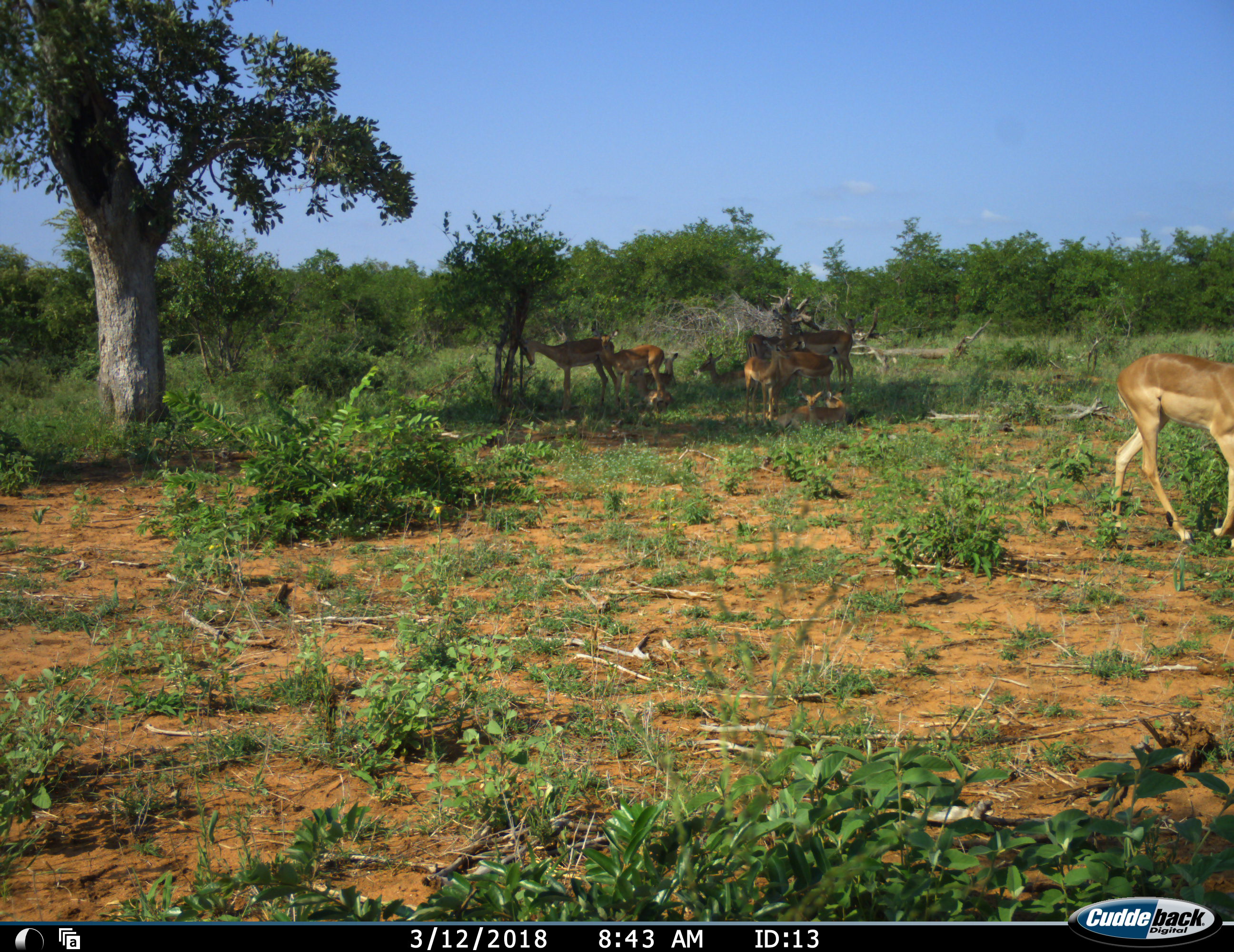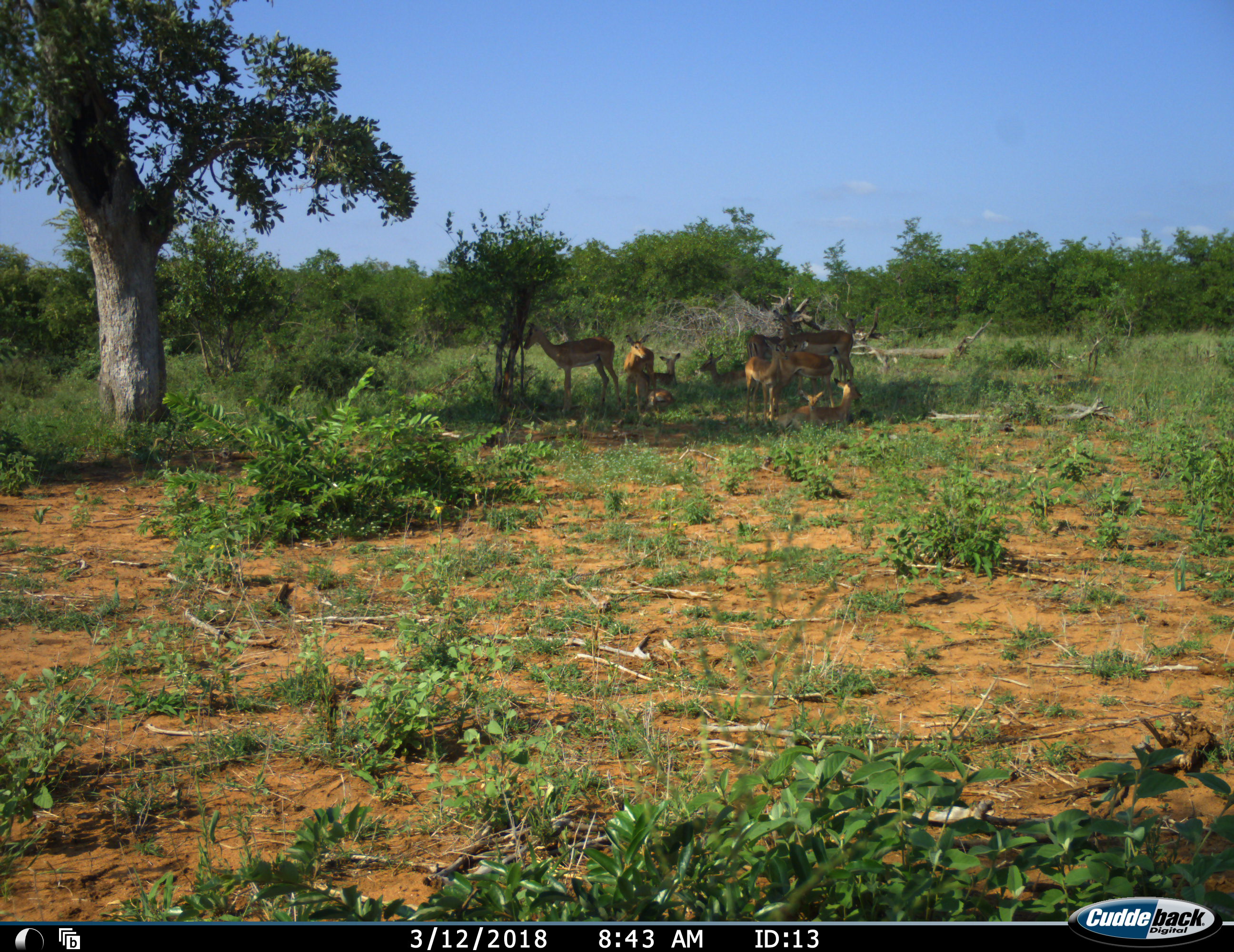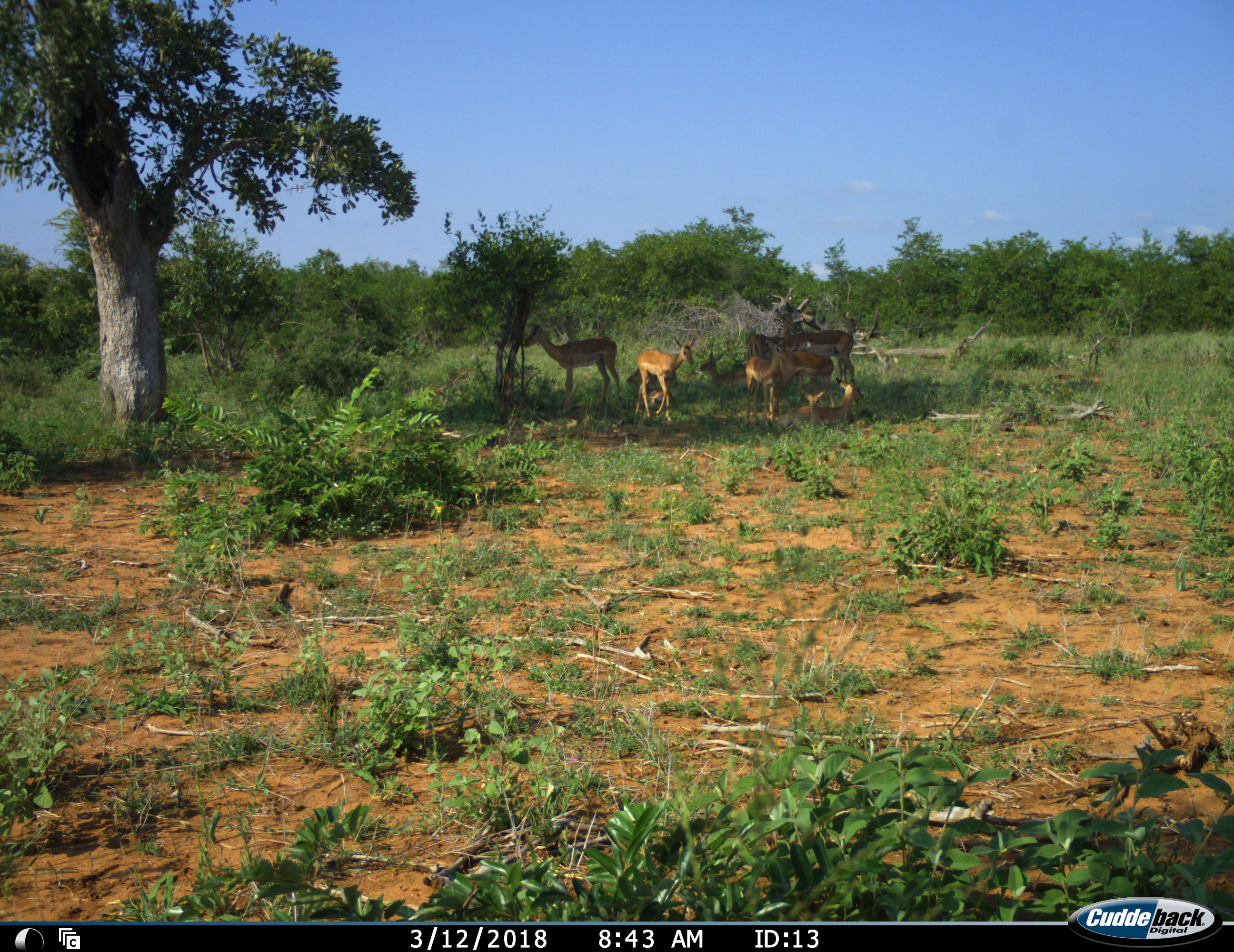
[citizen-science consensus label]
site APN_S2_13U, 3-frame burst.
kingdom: Animalia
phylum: Chordata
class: Mammalia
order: Artiodactyla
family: Bovidae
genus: Aepyceros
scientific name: Aepyceros melampus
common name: impala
Impala (Aepyceros melampus), count 11-50. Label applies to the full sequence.